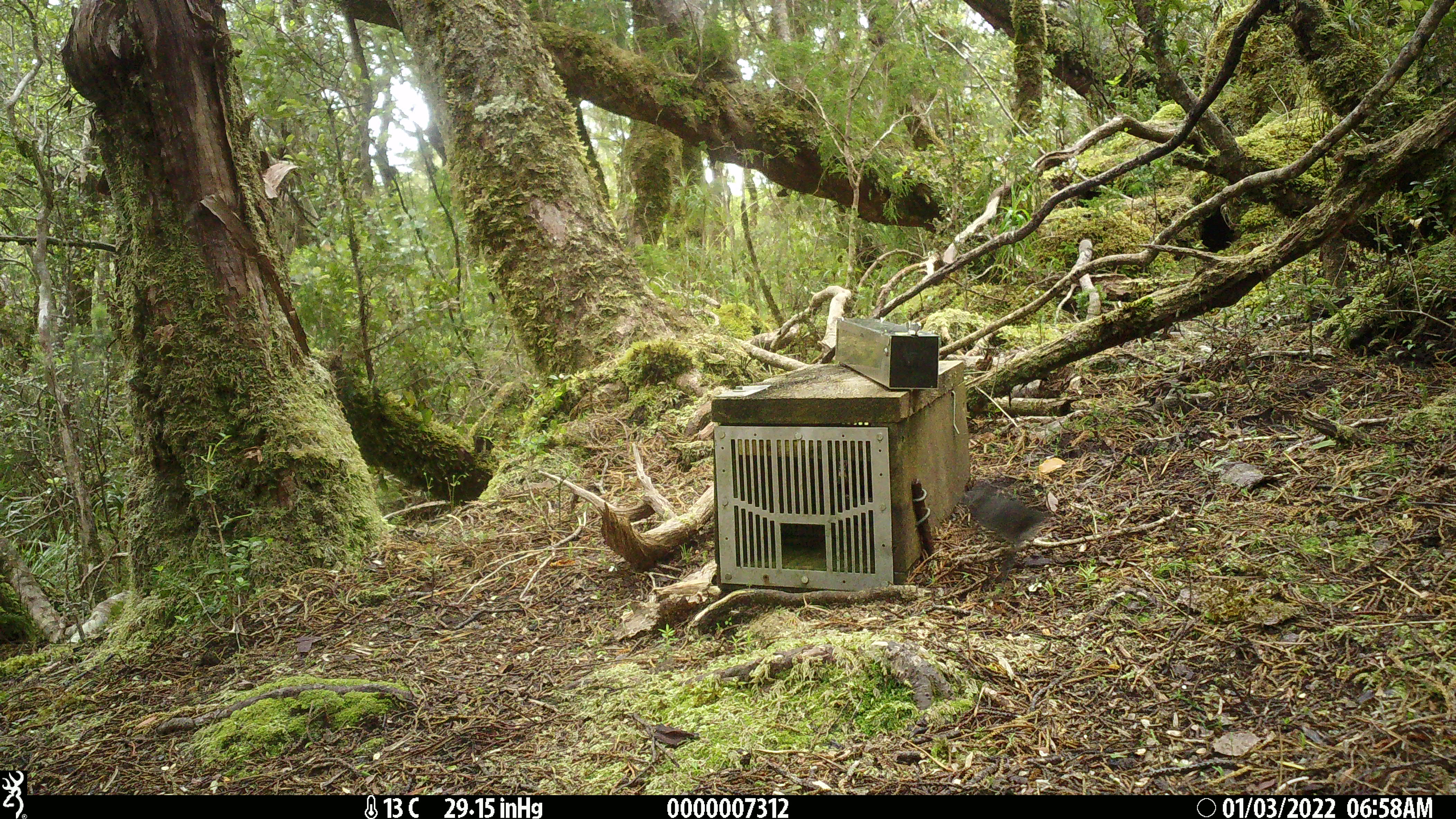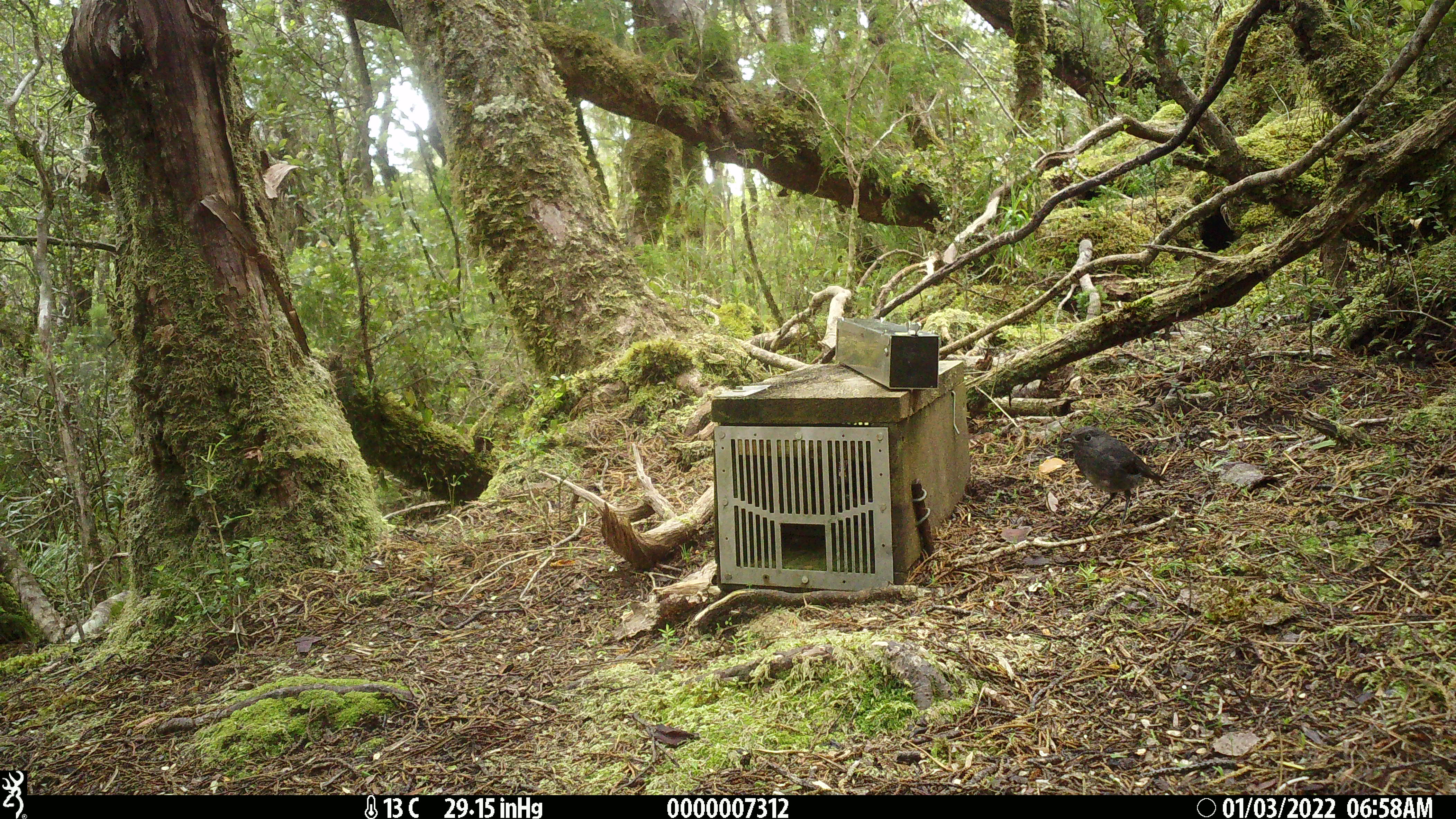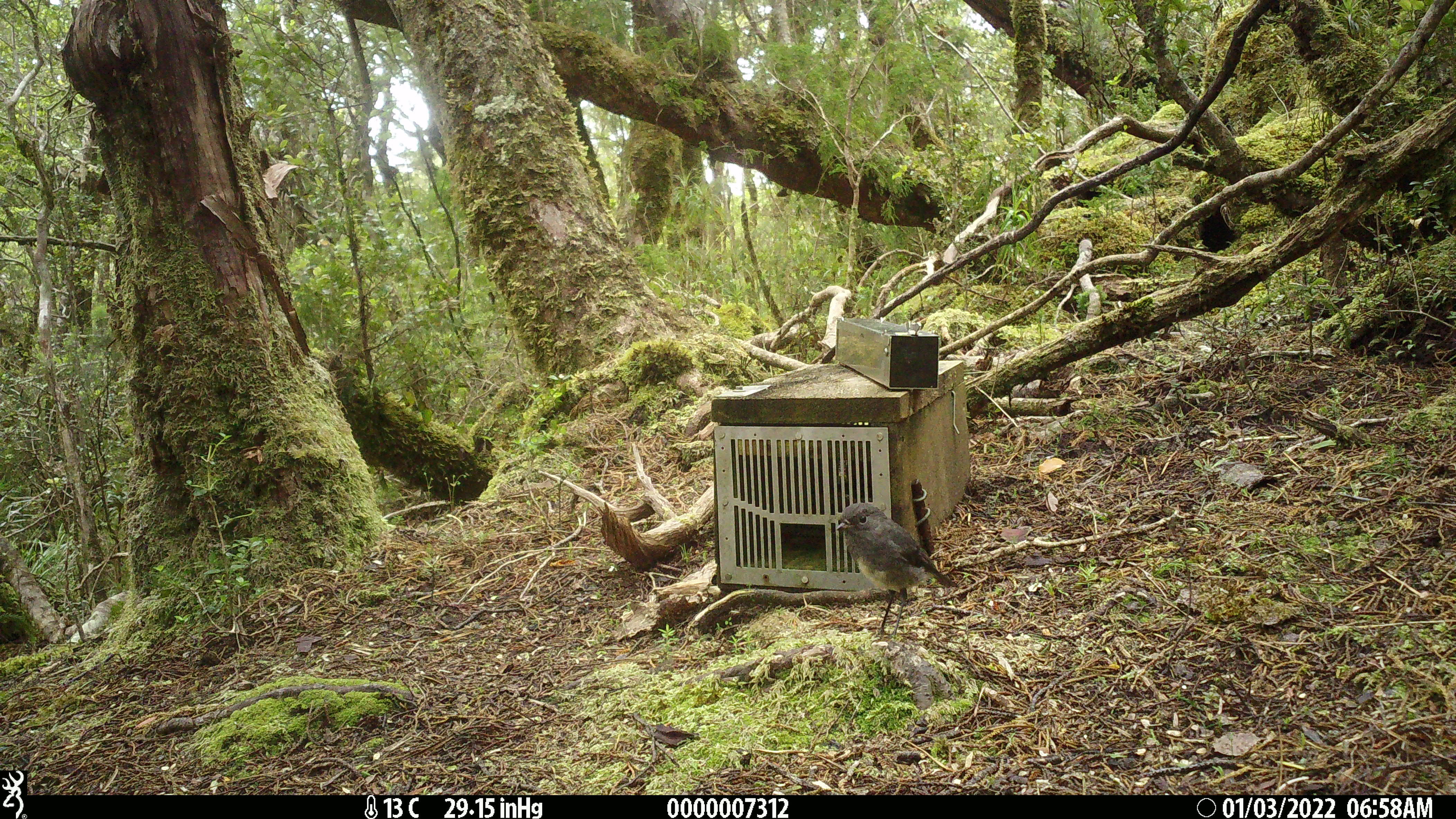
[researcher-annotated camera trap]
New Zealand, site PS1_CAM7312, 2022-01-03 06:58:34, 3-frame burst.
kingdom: Animalia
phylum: Chordata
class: Aves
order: Passeriformes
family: Petroicidae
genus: Petroica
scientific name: Petroica australis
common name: new zealand robin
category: robin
Robin (new zealand robin) (Petroica australis).